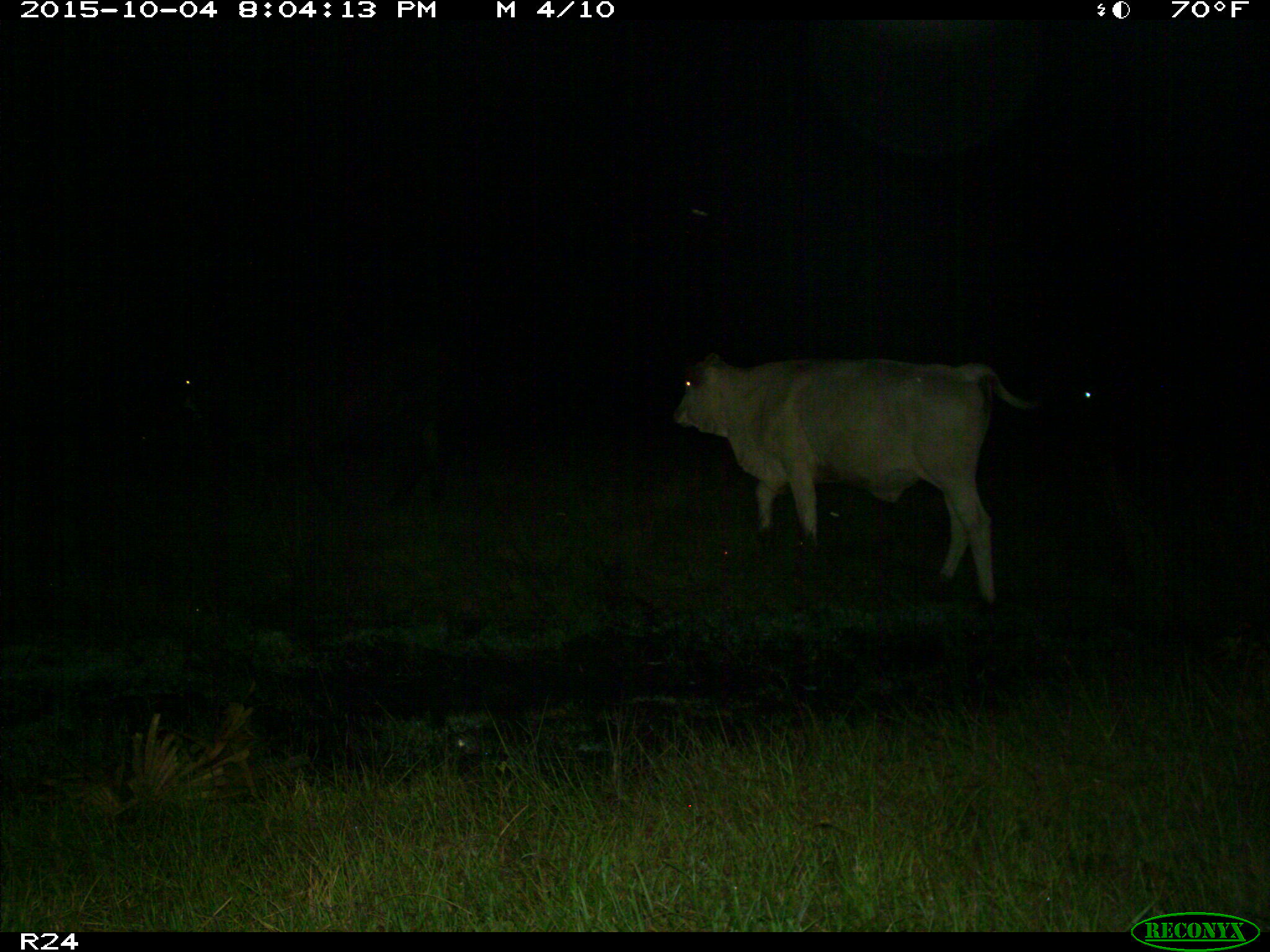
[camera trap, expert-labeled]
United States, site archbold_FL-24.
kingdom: Animalia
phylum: Chordata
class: Mammalia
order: Artiodactyla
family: Bovidae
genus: Bos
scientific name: Bos taurus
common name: domestic cow